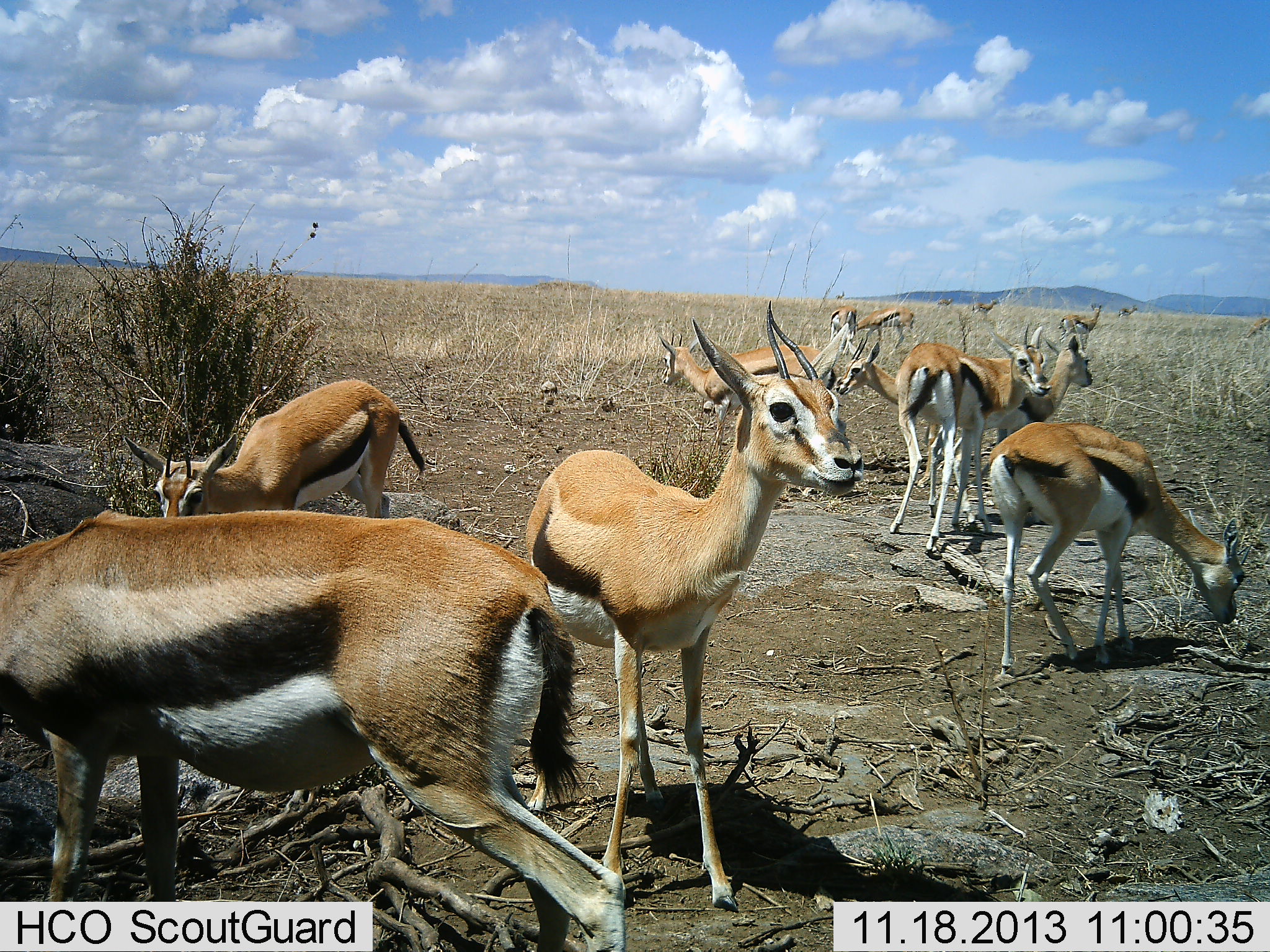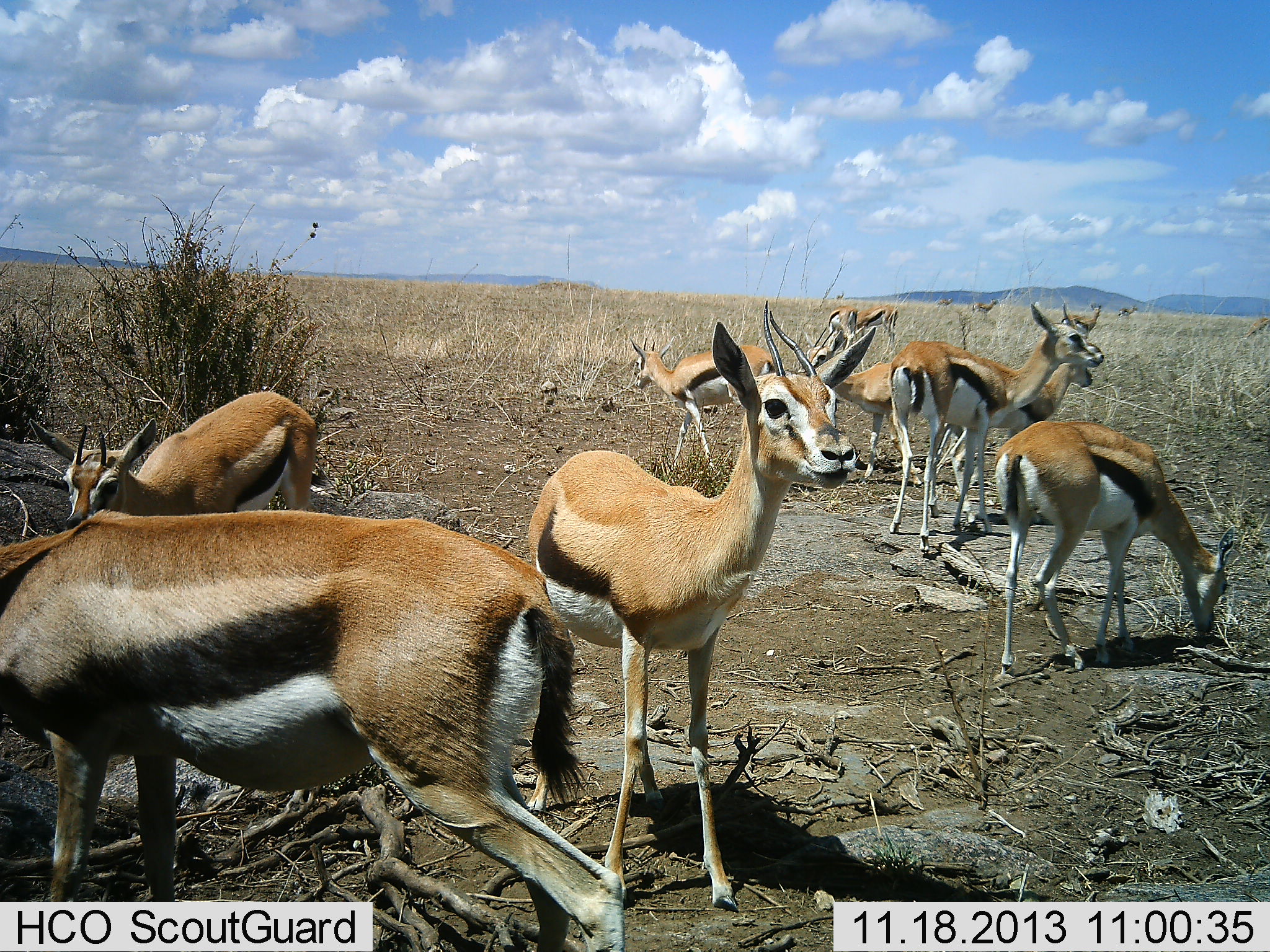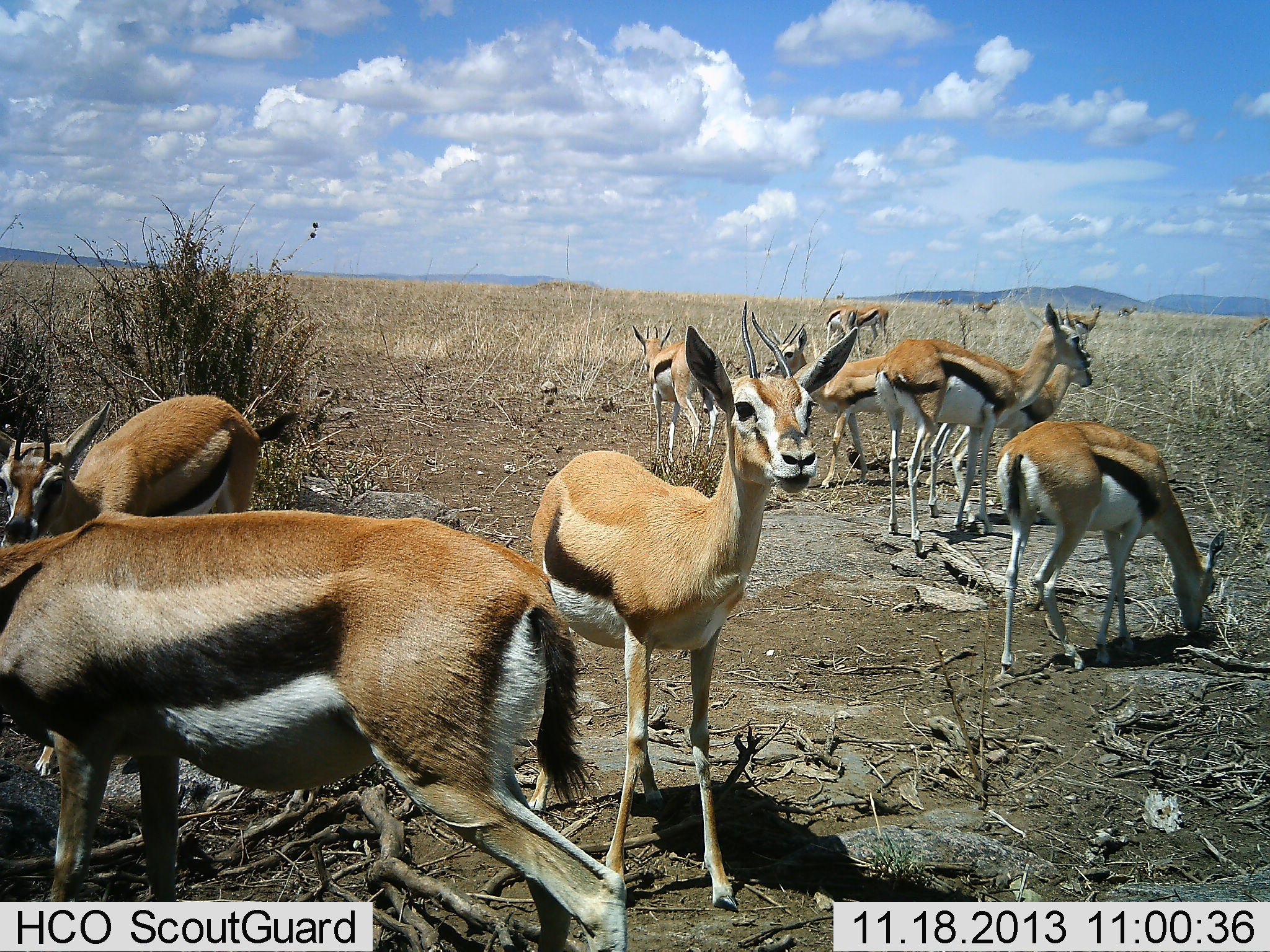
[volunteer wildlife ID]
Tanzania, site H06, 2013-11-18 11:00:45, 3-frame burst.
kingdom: Animalia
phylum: Chordata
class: Mammalia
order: Artiodactyla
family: Bovidae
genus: Eudorcas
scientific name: Eudorcas thomsonii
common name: thomson's gazelle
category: gazellethomsons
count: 11-50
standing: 100%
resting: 0%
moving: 40%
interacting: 0%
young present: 10%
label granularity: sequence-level